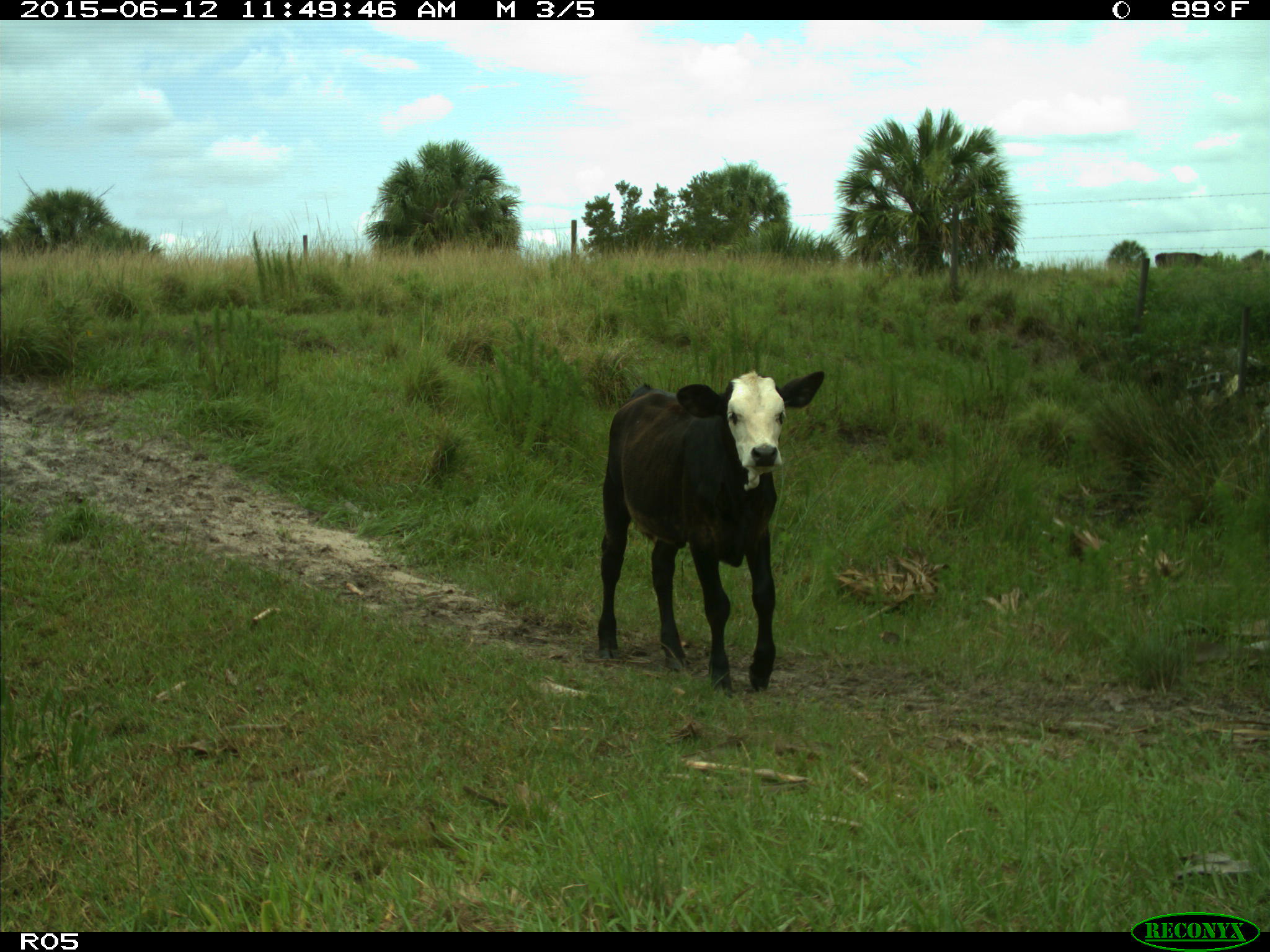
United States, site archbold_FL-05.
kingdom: Animalia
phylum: Chordata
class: Mammalia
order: Artiodactyla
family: Bovidae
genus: Bos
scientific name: Bos taurus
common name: domestic cow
Bos taurus (domestic cow).